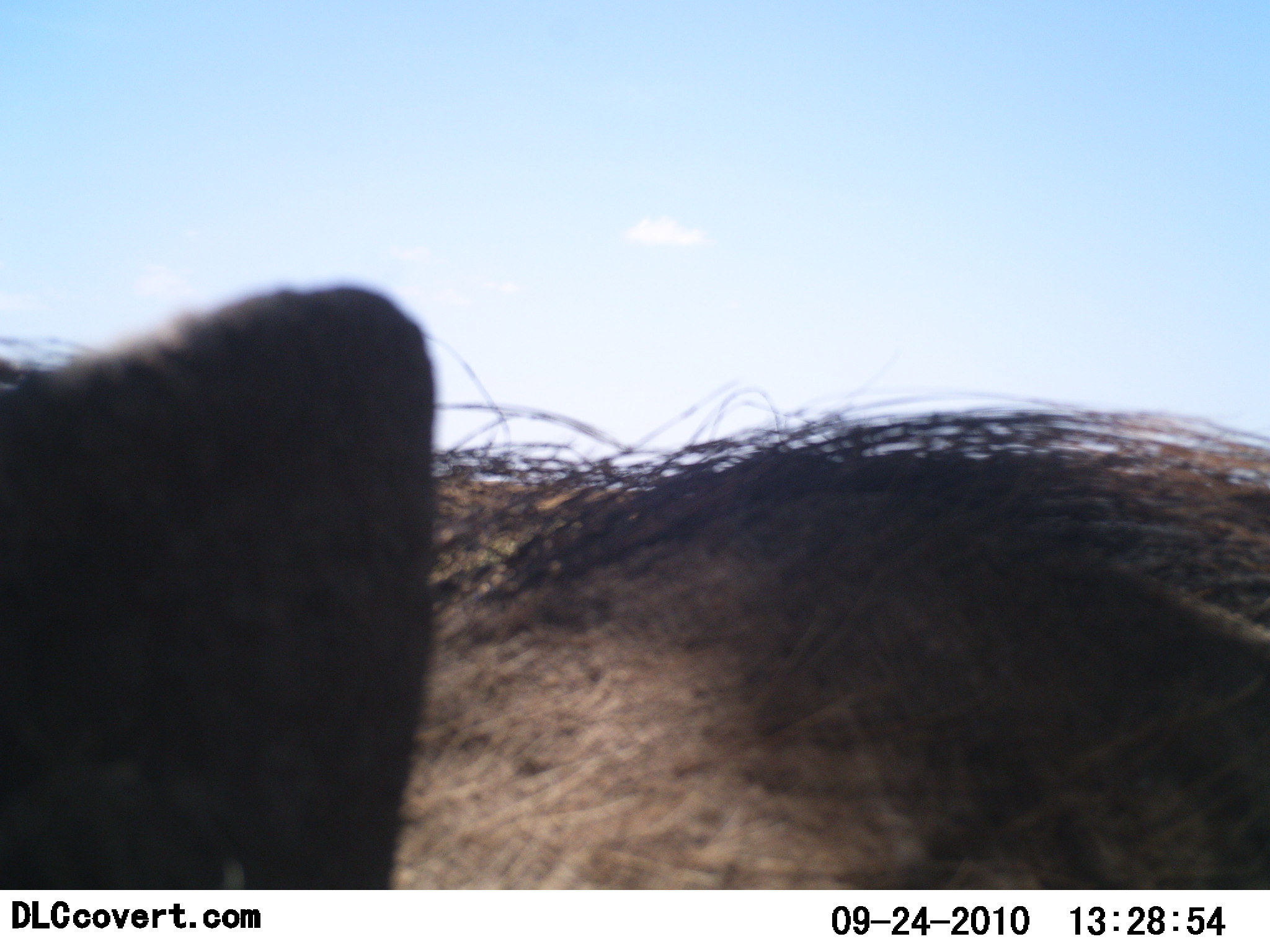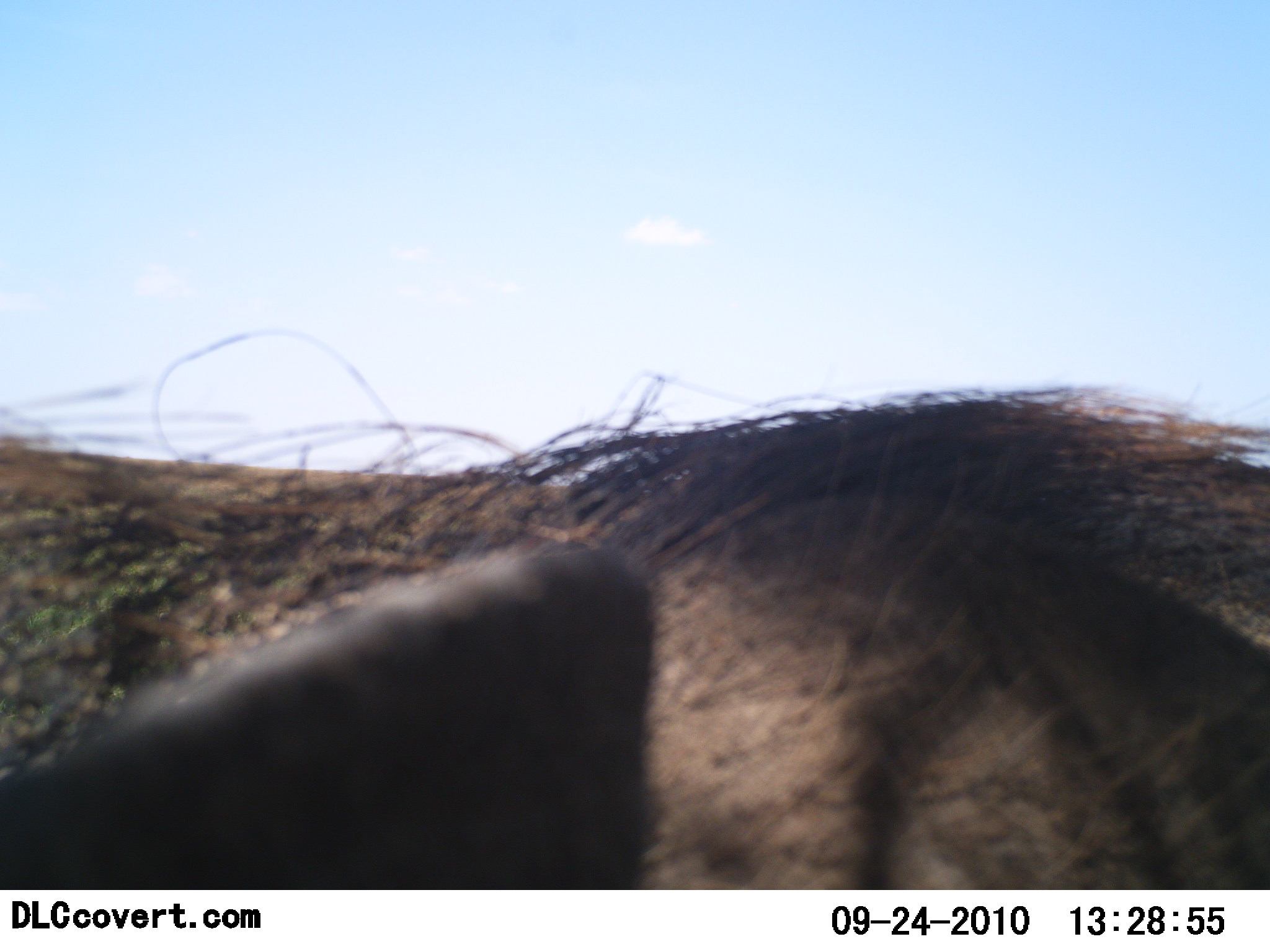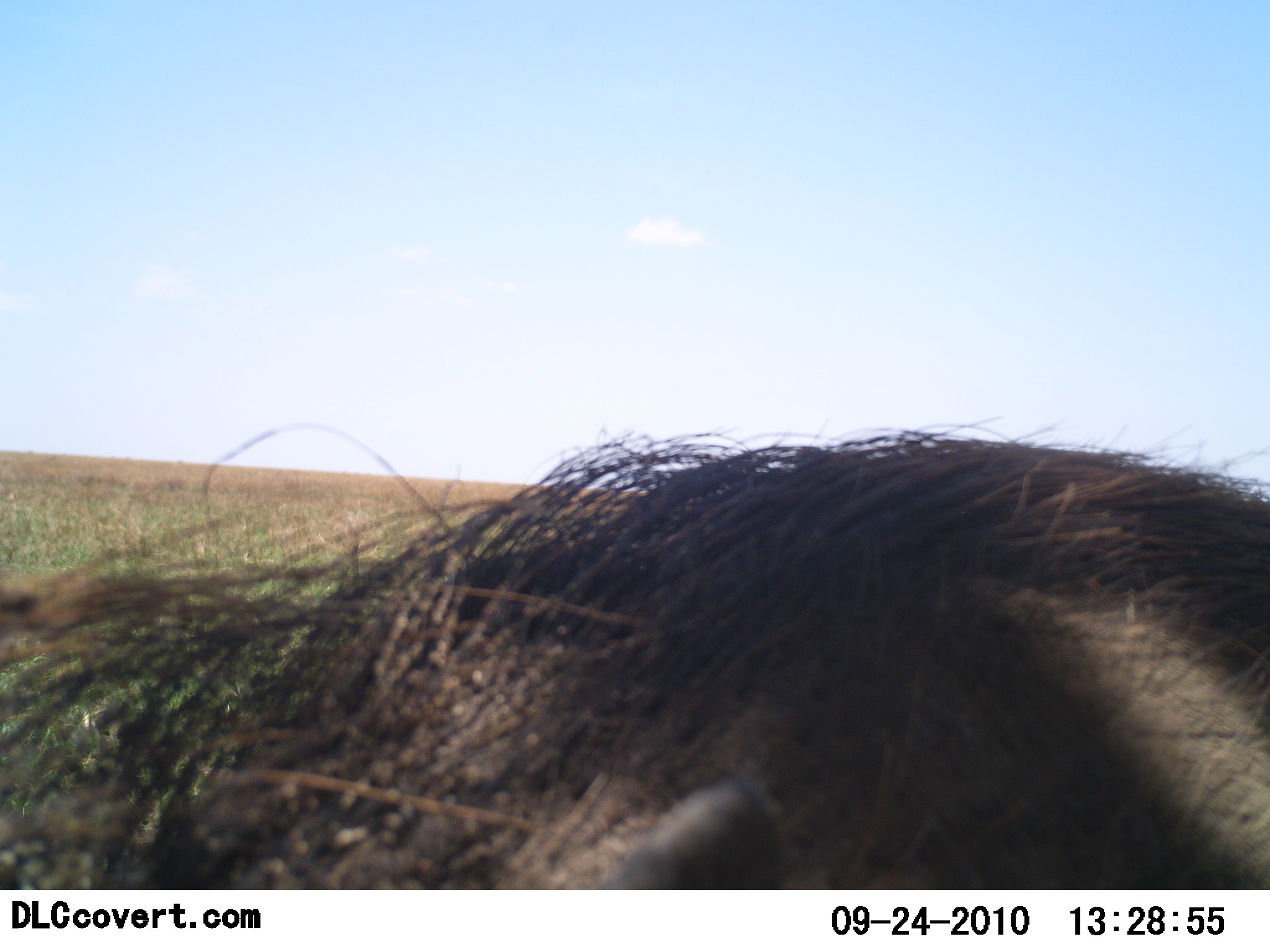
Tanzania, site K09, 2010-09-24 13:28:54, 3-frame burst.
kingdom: Animalia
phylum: Chordata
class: Mammalia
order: Artiodactyla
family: Suidae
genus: Phacochoerus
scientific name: Phacochoerus africanus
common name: warthog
Warthog (Phacochoerus africanus), count 1. Behavior (volunteer vote fractions): standing 60%, resting 0%, moving 40%, interacting 10%. Young present (vote fraction): 0%. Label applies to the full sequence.